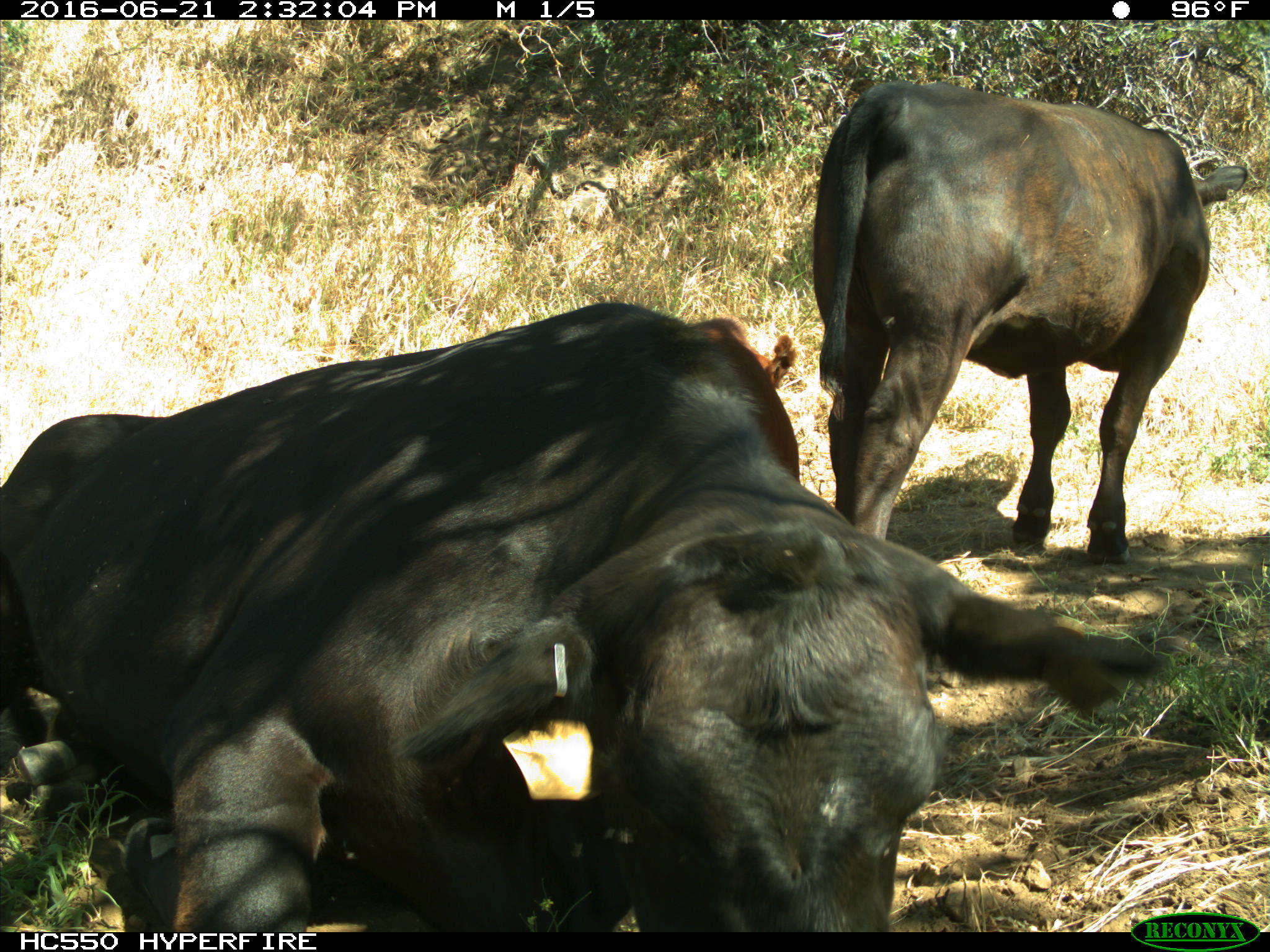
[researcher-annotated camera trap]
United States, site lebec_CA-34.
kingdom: Animalia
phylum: Chordata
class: Mammalia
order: Artiodactyla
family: Bovidae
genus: Bos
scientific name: Bos taurus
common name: domestic cow